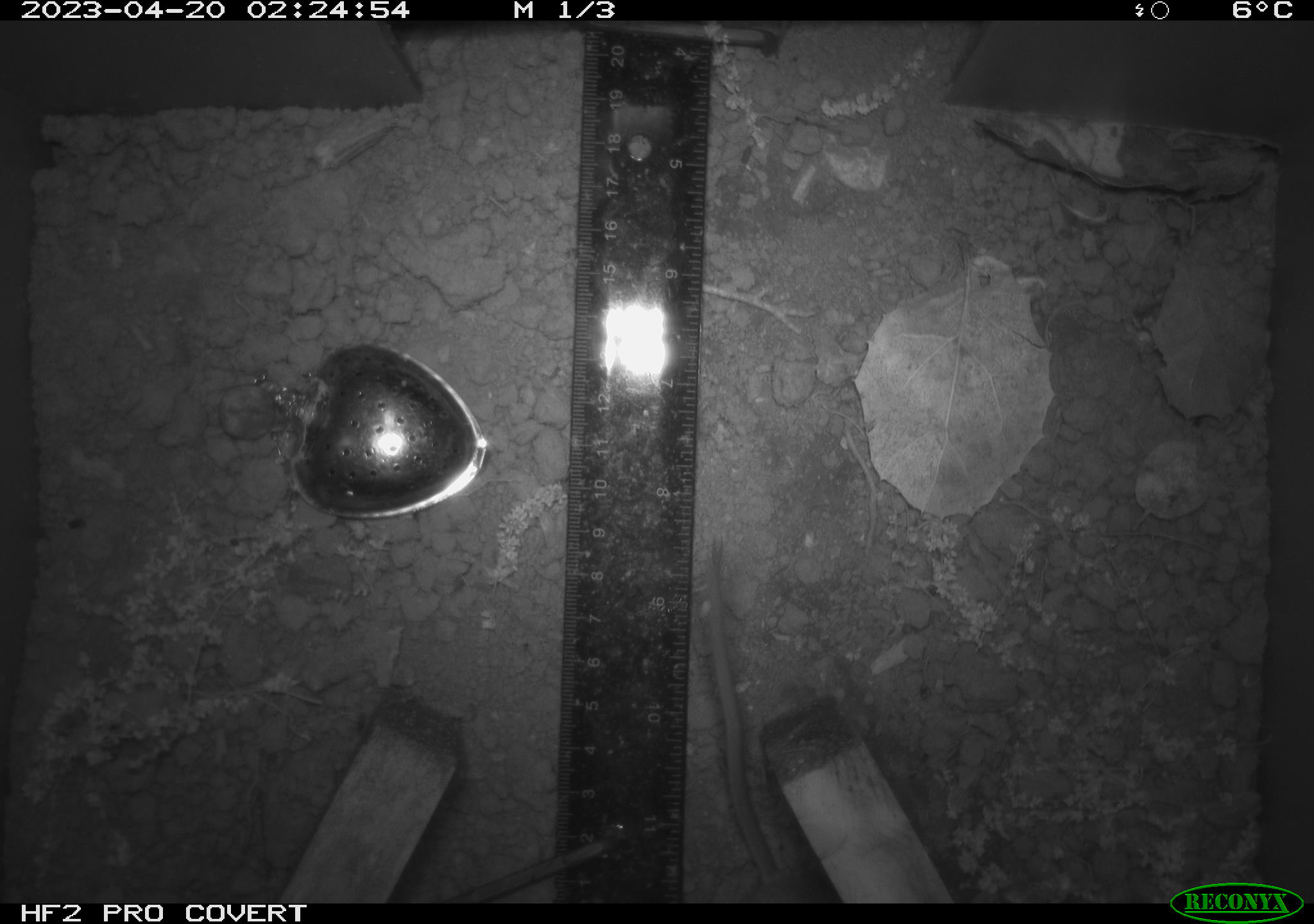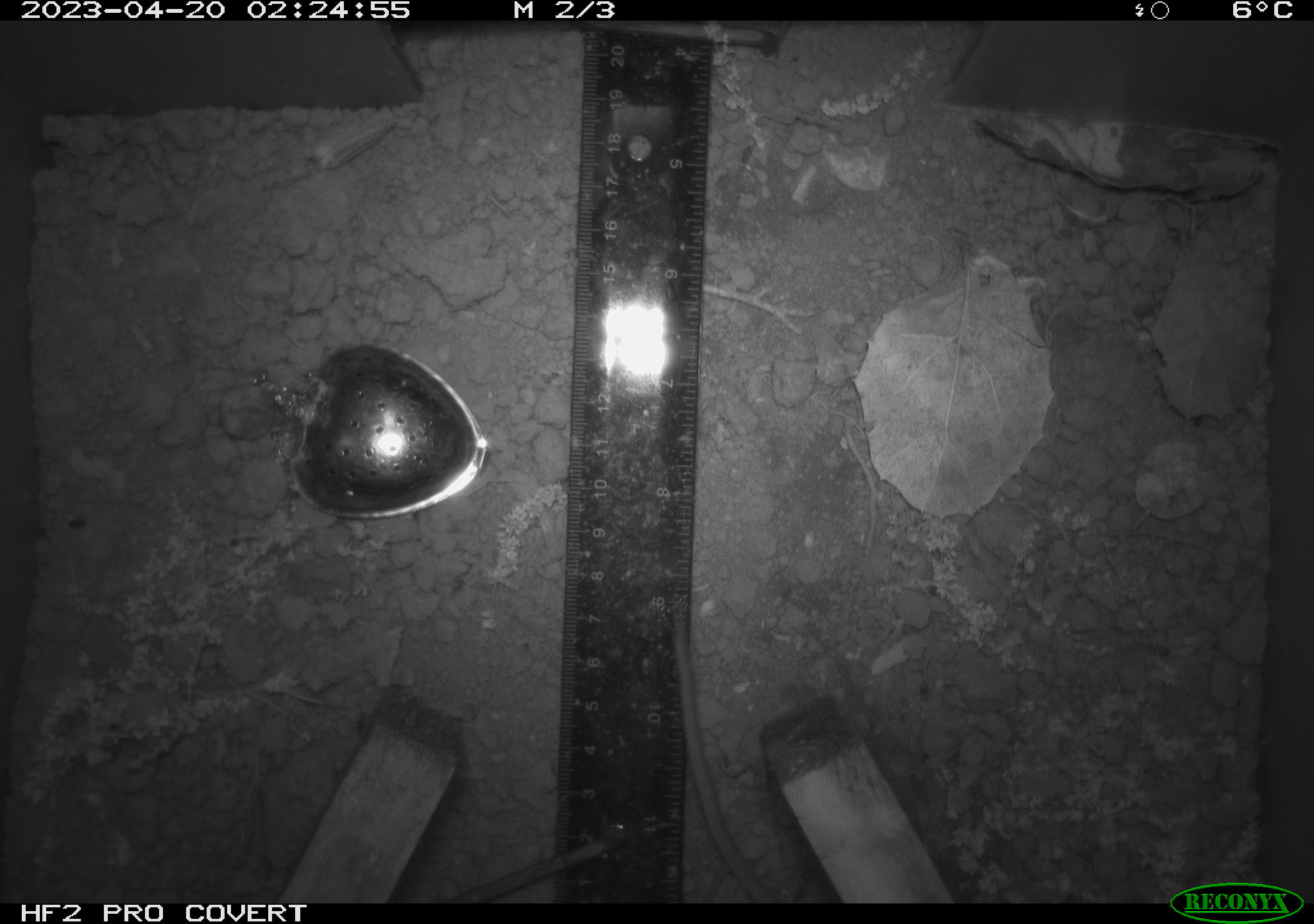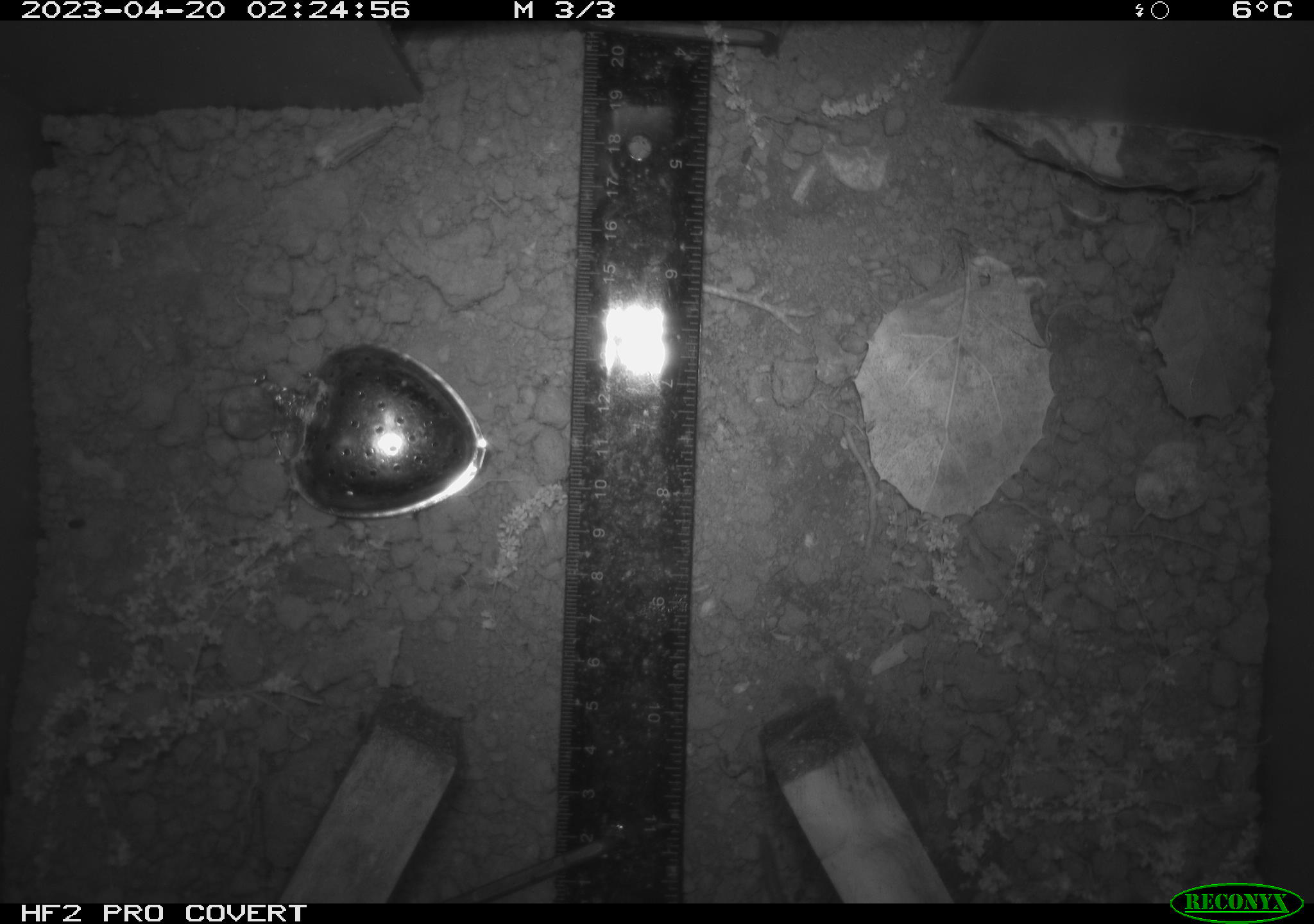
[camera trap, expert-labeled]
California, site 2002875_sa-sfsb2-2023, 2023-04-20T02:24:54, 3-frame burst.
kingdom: Animalia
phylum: Chordata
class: Mammalia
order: Rodentia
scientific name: Rodentia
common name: mouse species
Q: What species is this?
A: Mouse species (Rodentia).